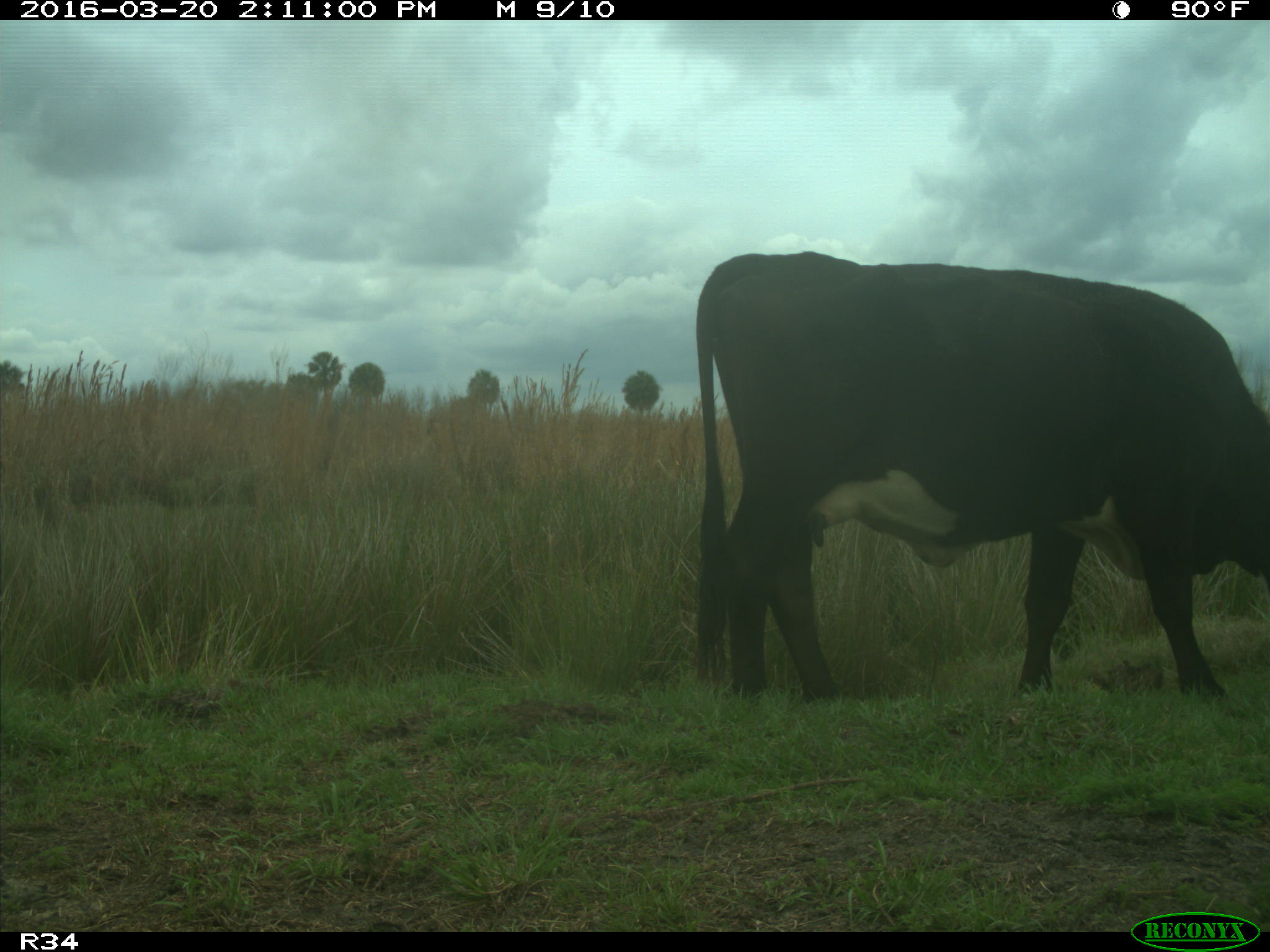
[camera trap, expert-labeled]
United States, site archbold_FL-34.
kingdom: Animalia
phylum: Chordata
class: Mammalia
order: Artiodactyla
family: Bovidae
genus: Bos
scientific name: Bos taurus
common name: domestic cow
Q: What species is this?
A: Bos taurus (domestic cow).